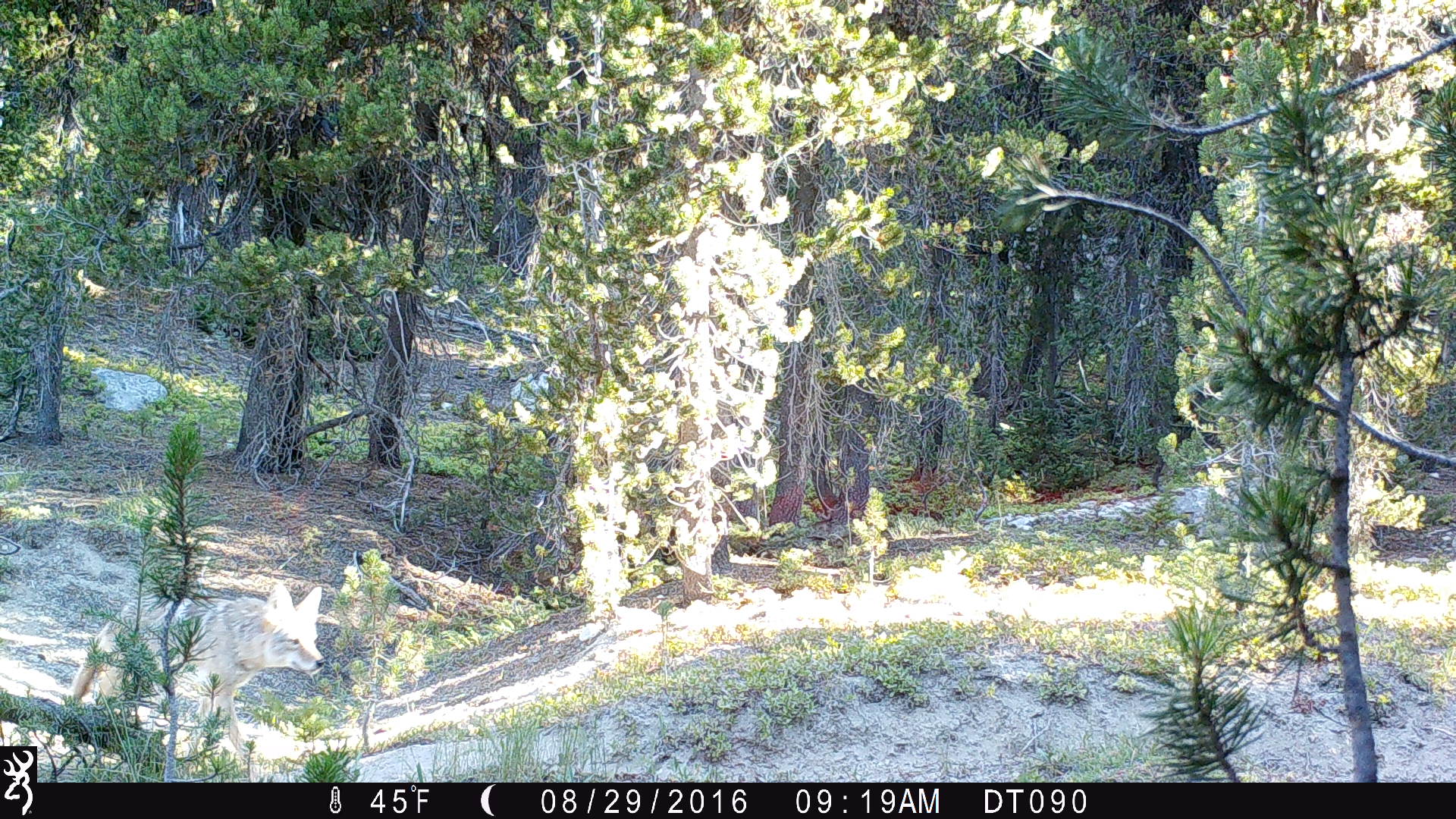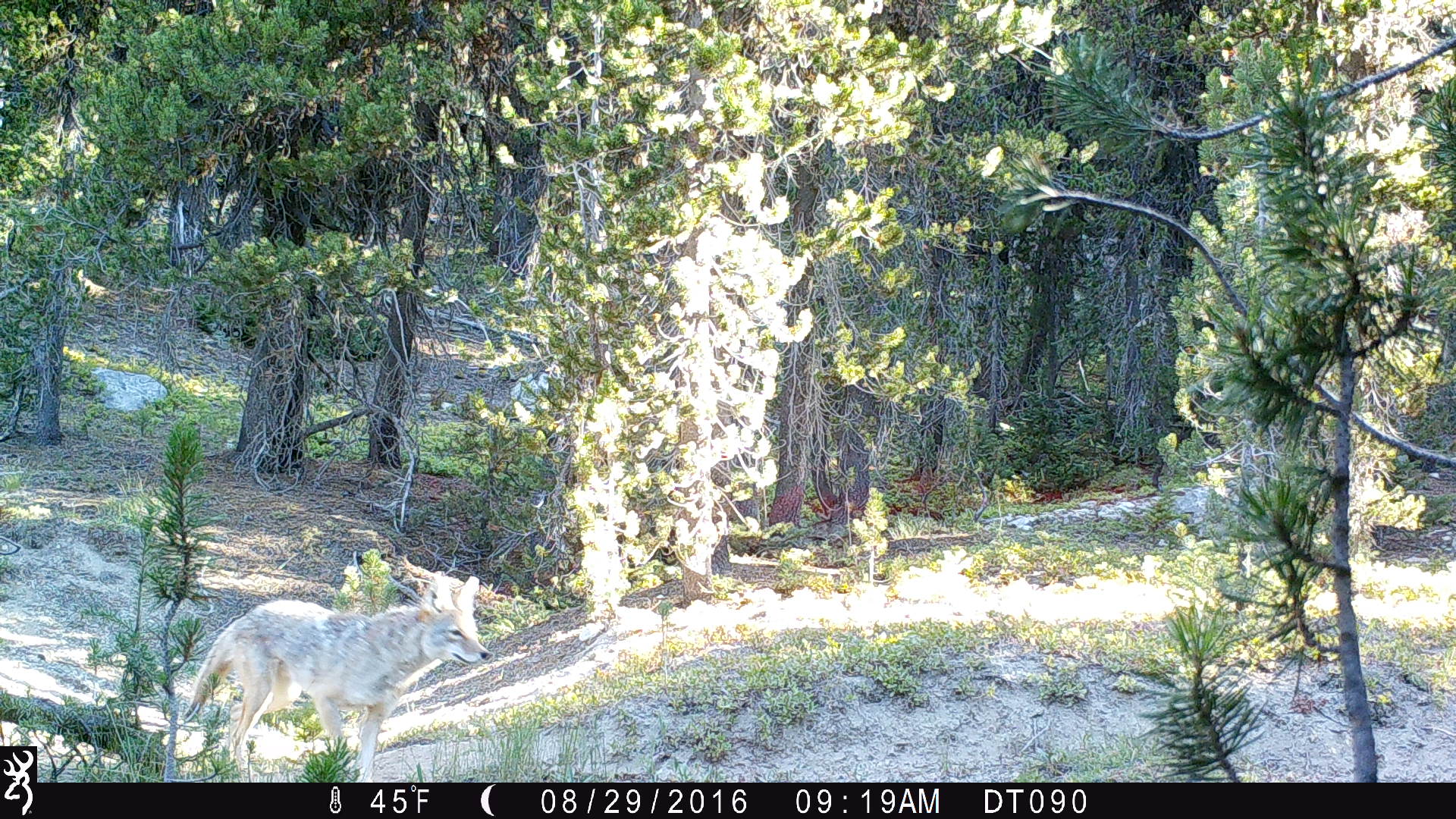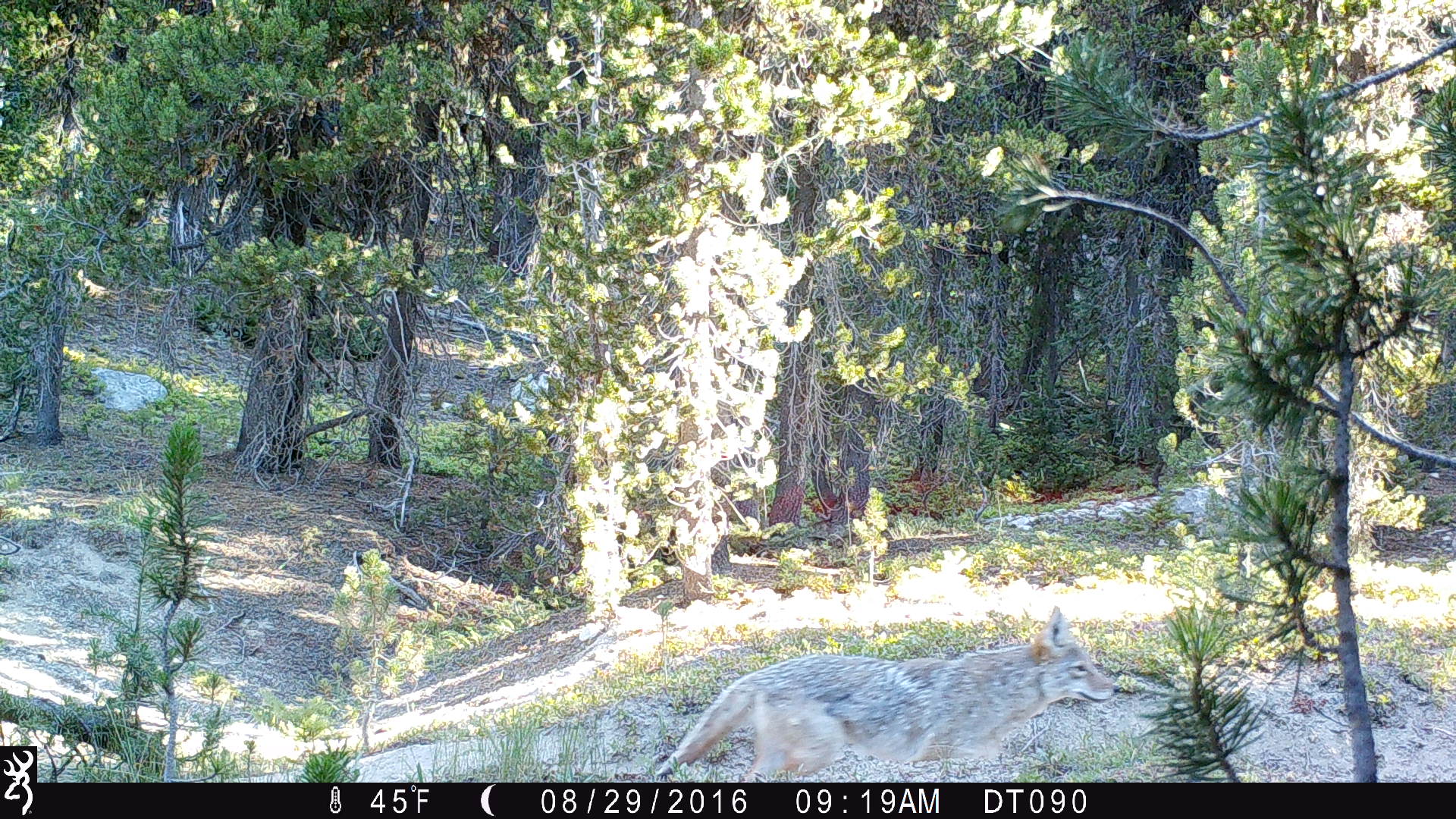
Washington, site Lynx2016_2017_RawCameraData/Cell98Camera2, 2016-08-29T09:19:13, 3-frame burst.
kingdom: Animalia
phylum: Chordata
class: Mammalia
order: Carnivora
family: Canidae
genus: Canis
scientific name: Canis latrans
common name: coyote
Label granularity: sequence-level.